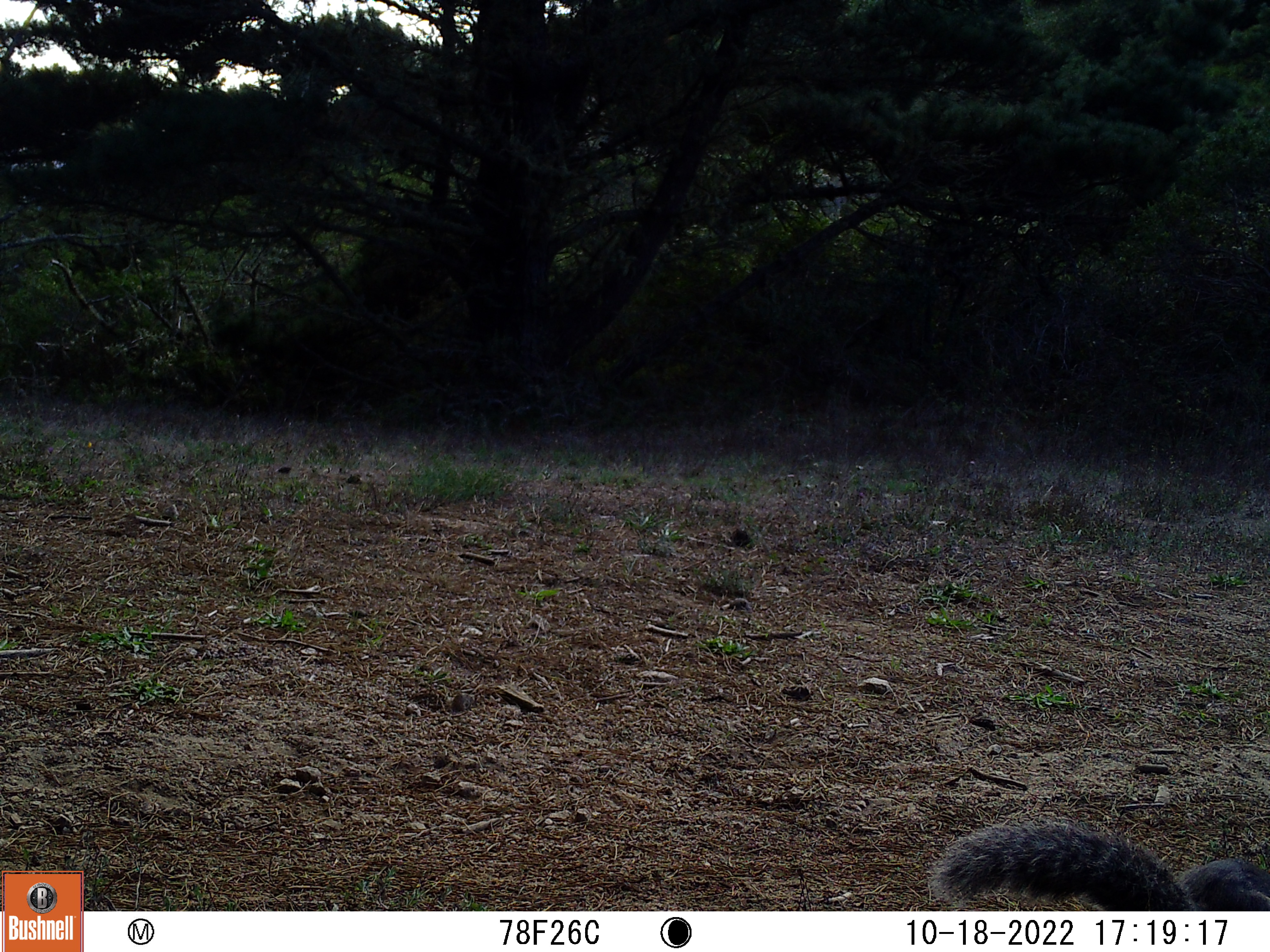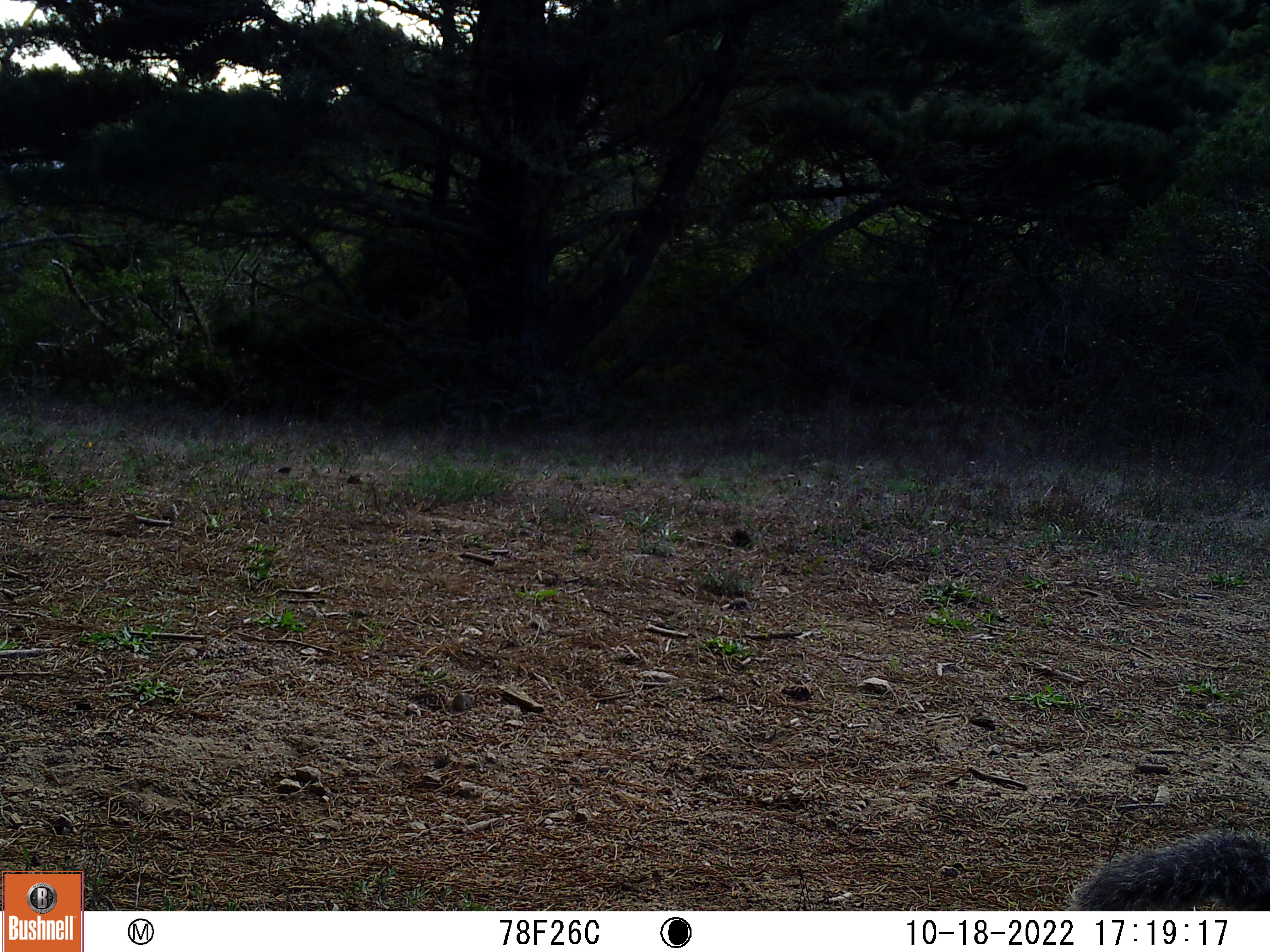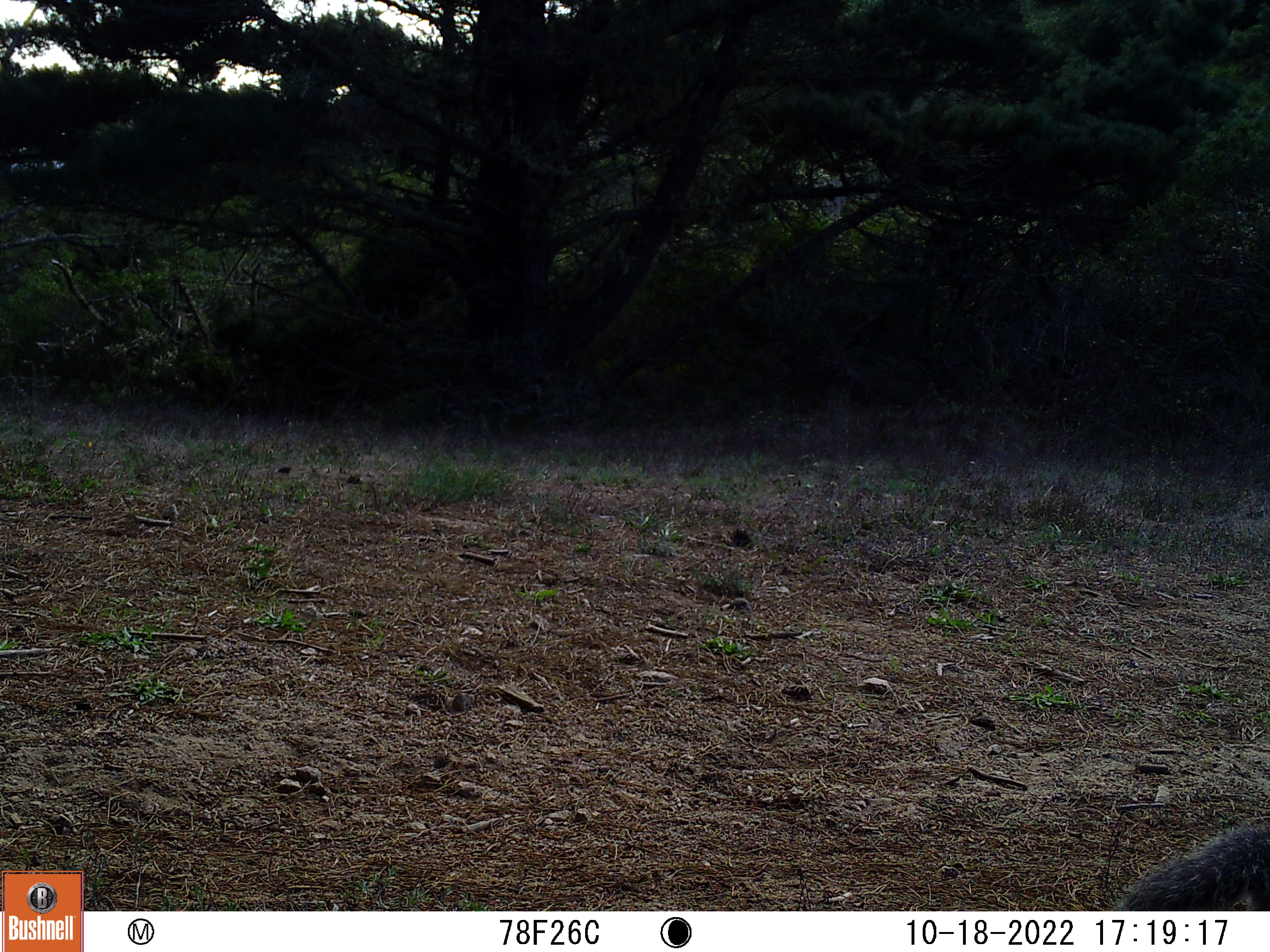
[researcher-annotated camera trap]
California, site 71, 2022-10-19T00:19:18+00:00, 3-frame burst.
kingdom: Animalia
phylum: Chordata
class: Mammalia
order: Rodentia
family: Sciuridae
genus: Sciurus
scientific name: Sciurus griseus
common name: western gray squirrel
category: western grey squirrel